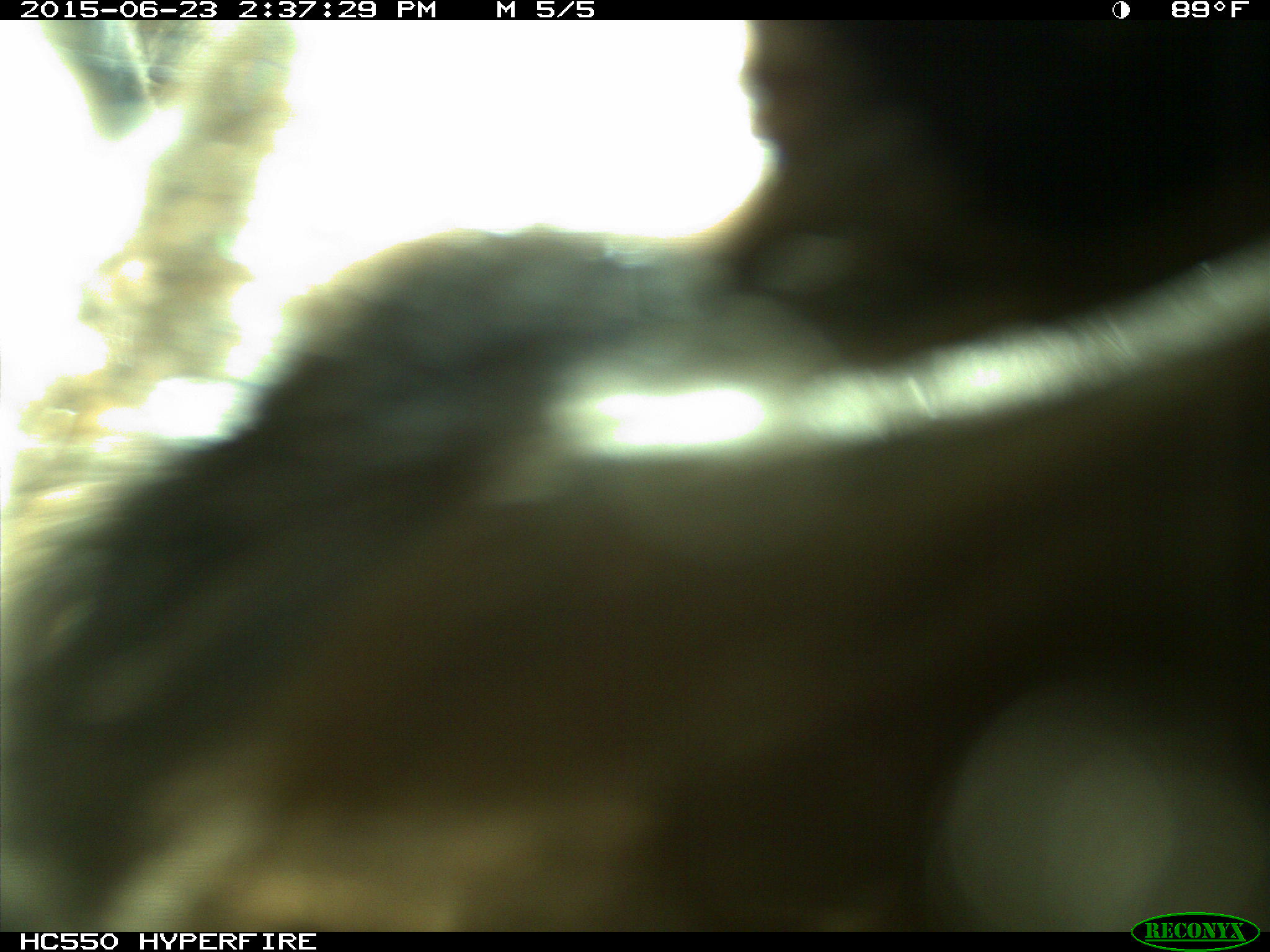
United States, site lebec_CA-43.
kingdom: Animalia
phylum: Chordata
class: Mammalia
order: Artiodactyla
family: Bovidae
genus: Bos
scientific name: Bos taurus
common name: domestic cow